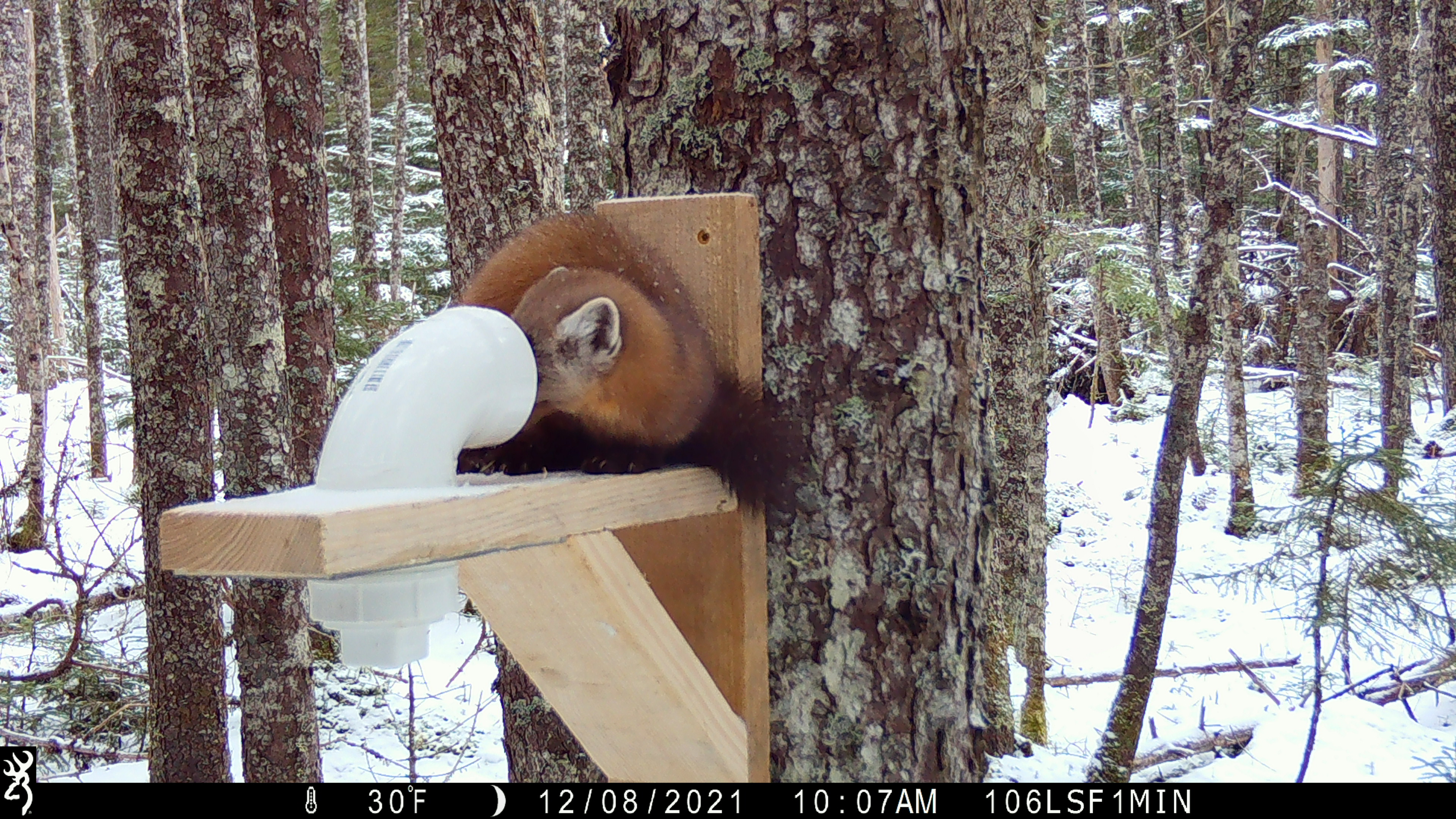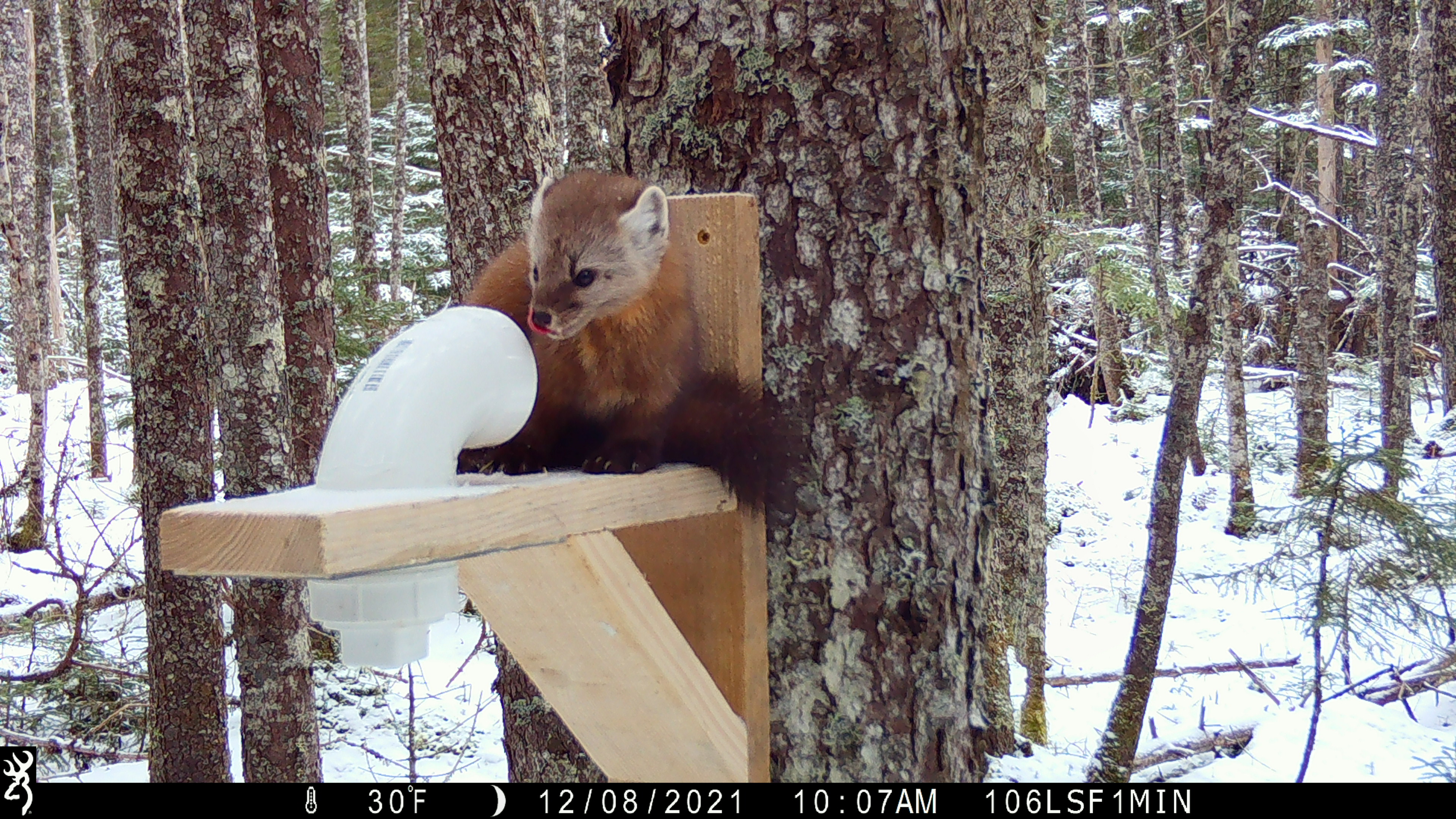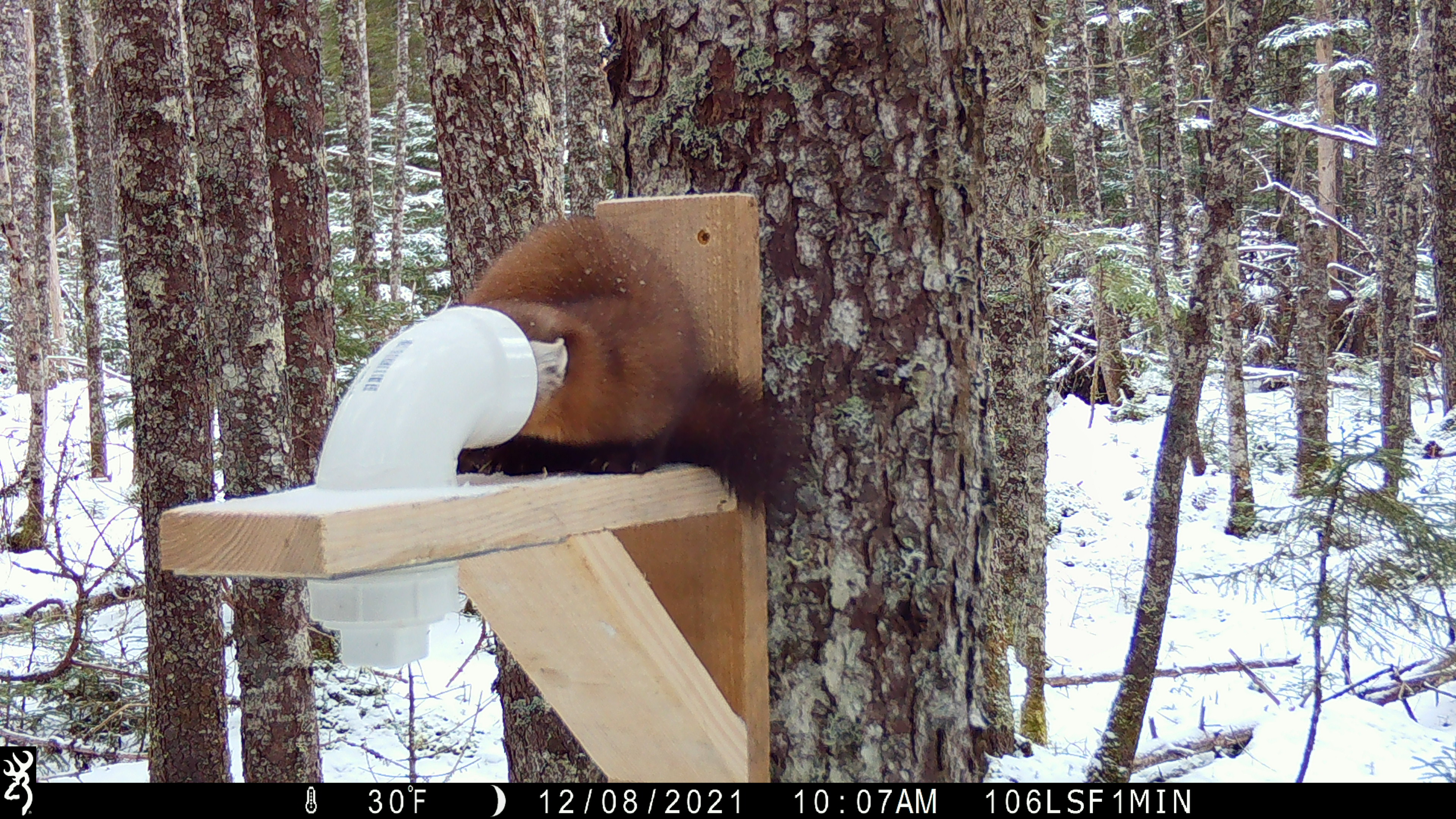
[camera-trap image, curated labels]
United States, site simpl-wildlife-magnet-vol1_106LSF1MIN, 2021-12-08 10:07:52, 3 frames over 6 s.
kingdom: Animalia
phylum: Chordata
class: Mammalia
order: Carnivora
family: Mustelidae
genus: Martes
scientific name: Martes americana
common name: american marten